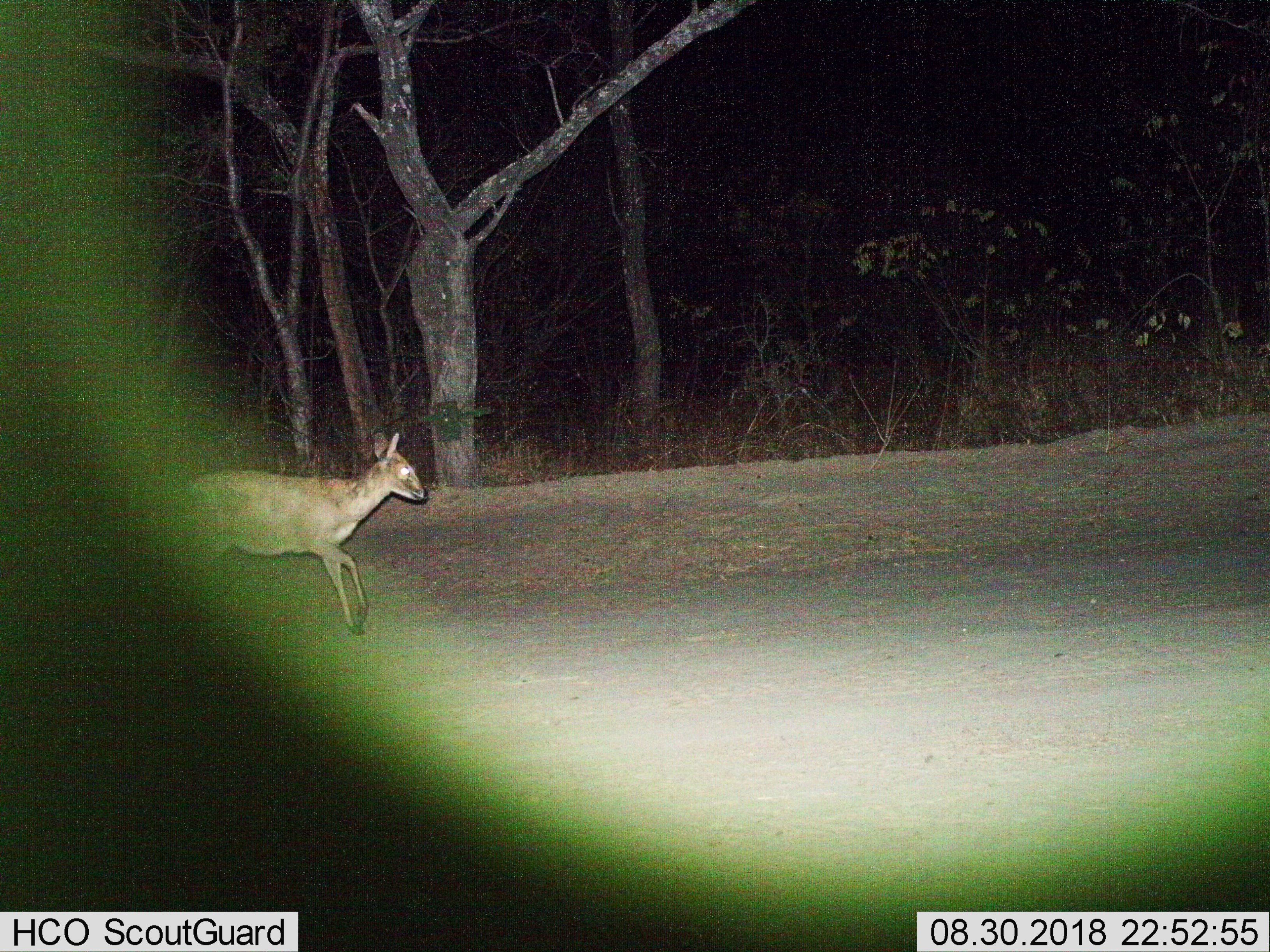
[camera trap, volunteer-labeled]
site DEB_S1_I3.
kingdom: Animalia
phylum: Chordata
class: Mammalia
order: Artiodactyla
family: Bovidae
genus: Sylvicapra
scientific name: Sylvicapra grimmia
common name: common duiker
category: duikercommongrey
Duikercommongrey (common duiker) (Sylvicapra grimmia), count 1. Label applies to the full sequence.